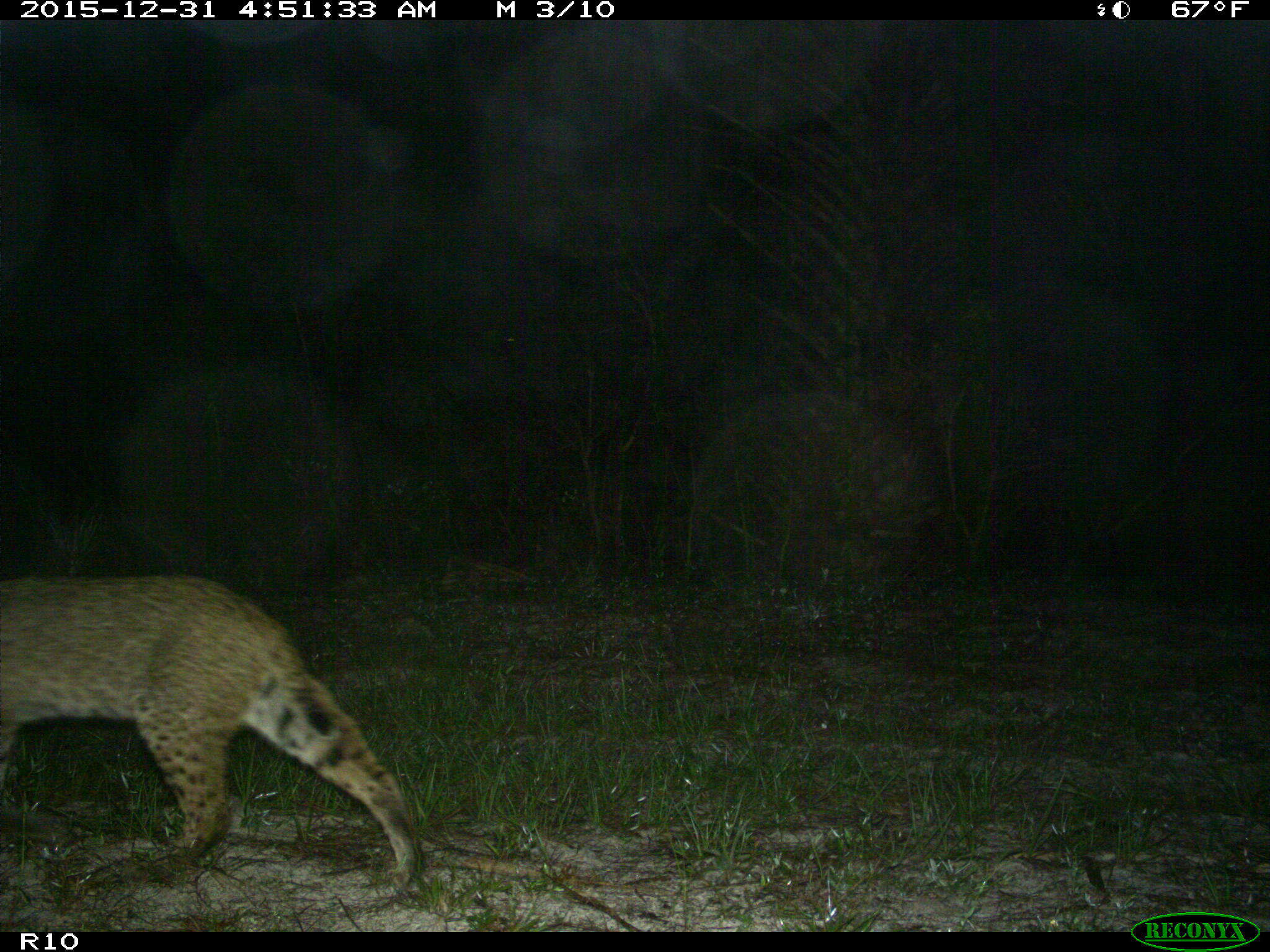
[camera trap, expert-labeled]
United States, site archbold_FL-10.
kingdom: Animalia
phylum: Chordata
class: Mammalia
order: Carnivora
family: Felidae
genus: Lynx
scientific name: Lynx rufus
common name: bobcat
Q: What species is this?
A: Lynx rufus (bobcat).